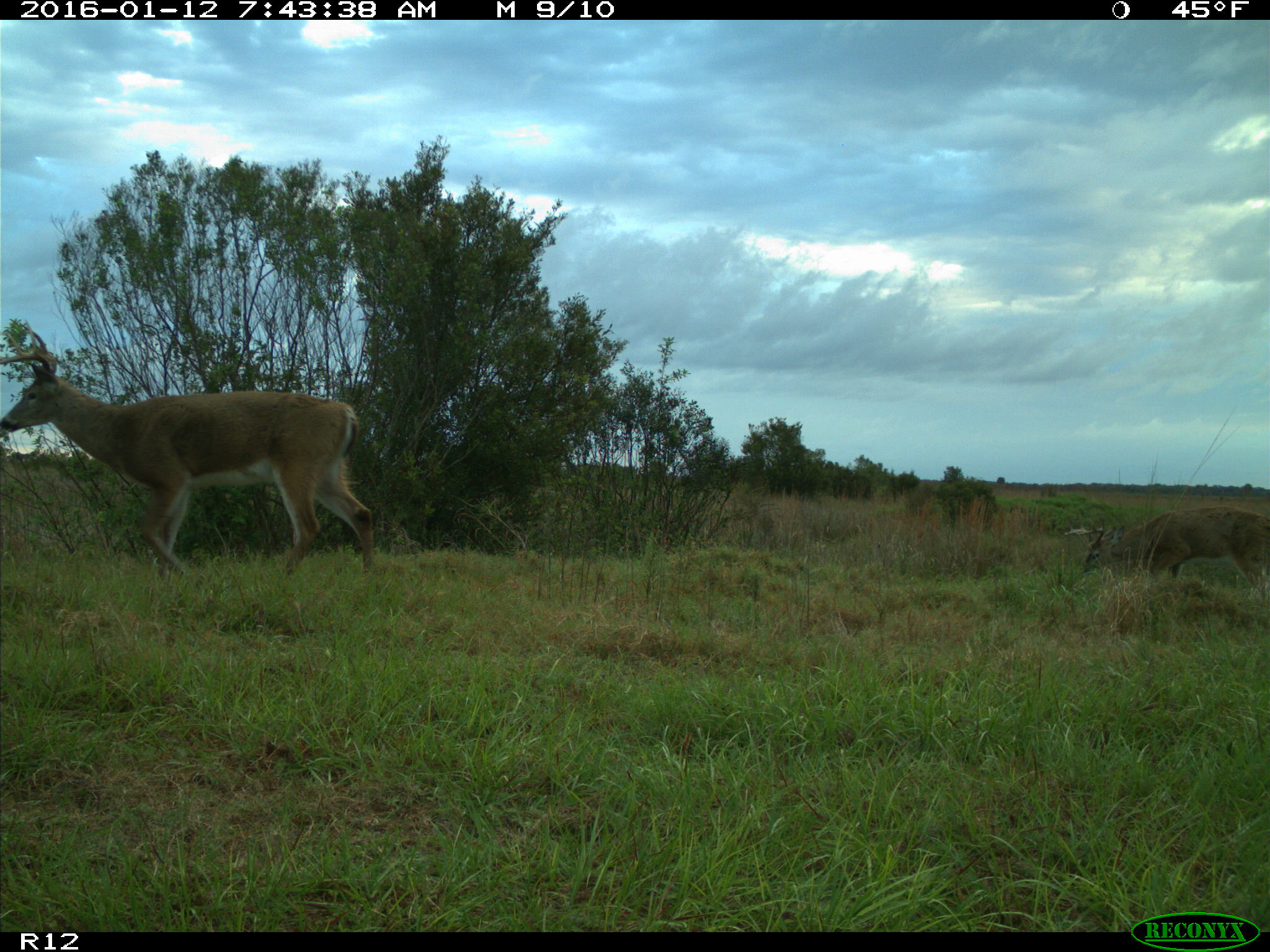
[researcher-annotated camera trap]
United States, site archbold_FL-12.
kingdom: Animalia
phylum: Chordata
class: Mammalia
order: Artiodactyla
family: Cervidae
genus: Odocoileus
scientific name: Odocoileus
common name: deer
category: unidentified deer